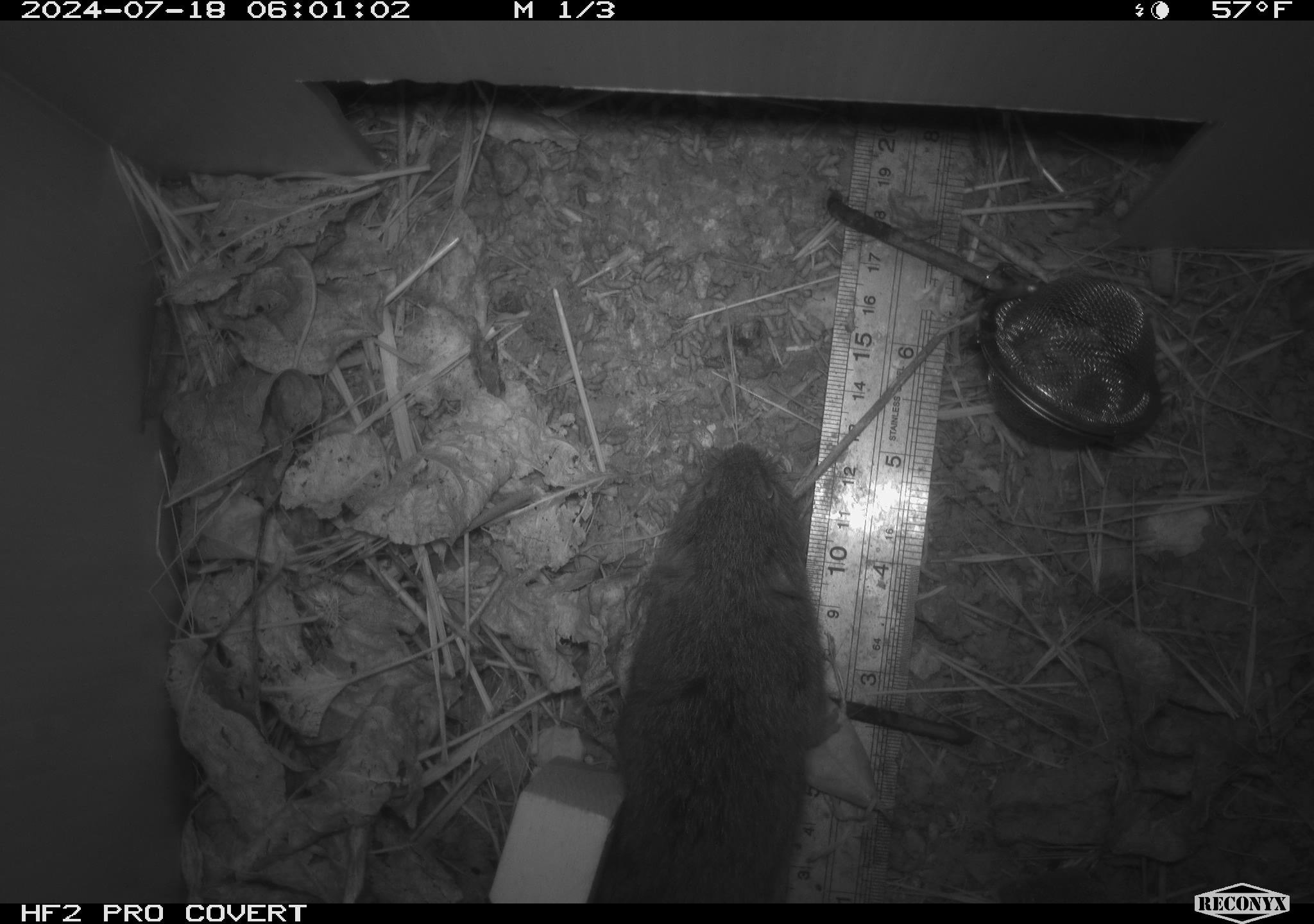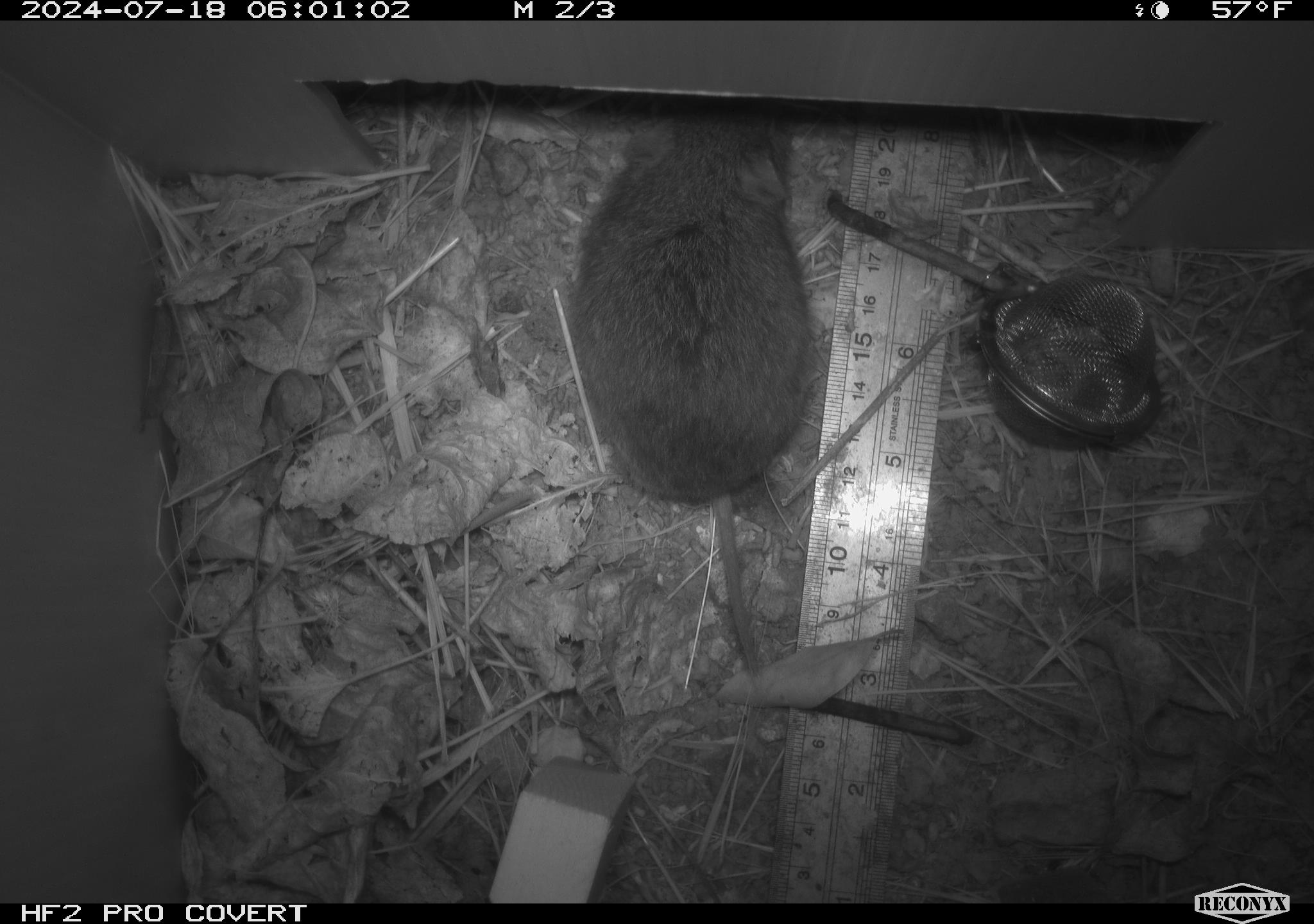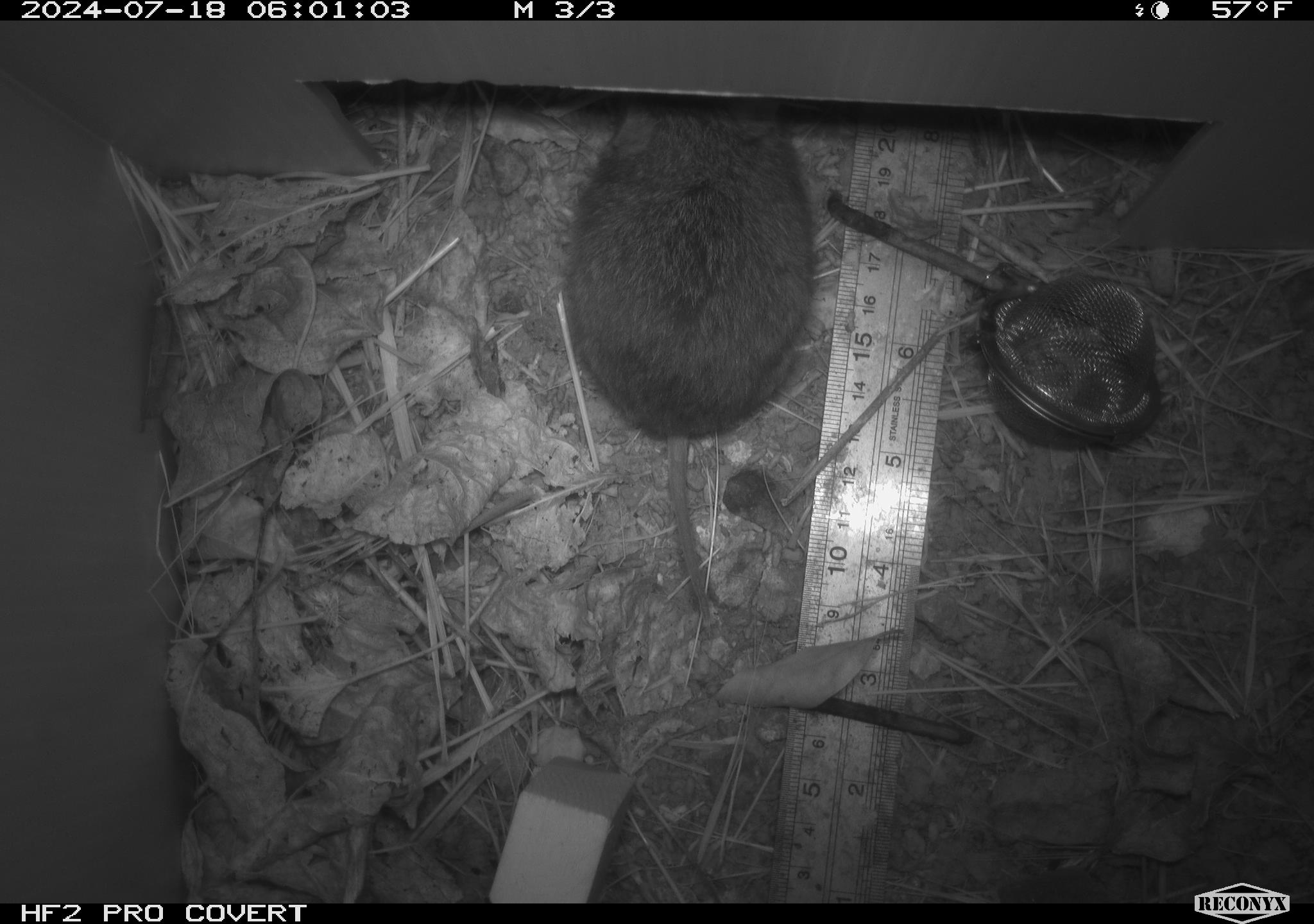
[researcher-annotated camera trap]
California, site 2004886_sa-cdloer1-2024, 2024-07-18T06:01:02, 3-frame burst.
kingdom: Animalia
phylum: Chordata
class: Mammalia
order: Rodentia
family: Cricetidae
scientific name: Arvicolinae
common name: voles, lemmings, and muskrats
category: arvicolinae subfamily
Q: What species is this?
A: Arvicolinae subfamily (voles, lemmings, and muskrats) (Arvicolinae).